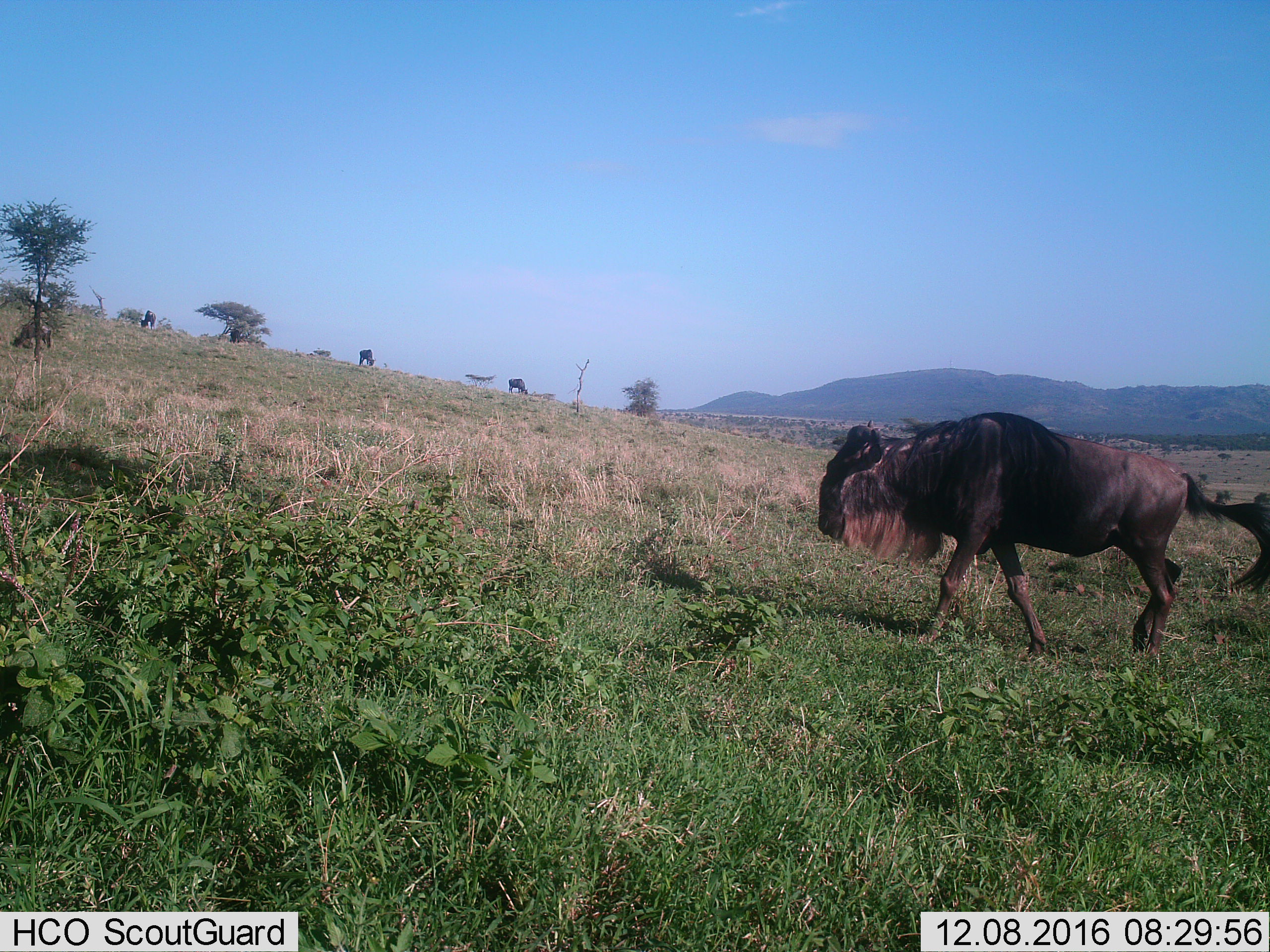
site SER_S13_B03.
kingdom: Animalia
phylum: Chordata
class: Mammalia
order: Artiodactyla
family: Bovidae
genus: Connochaetes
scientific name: Connochaetes taurinus taurinus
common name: blue wildebeest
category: wildebeestblue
Wildebeestblue (blue wildebeest) (Connochaetes taurinus taurinus), count 4. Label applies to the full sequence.